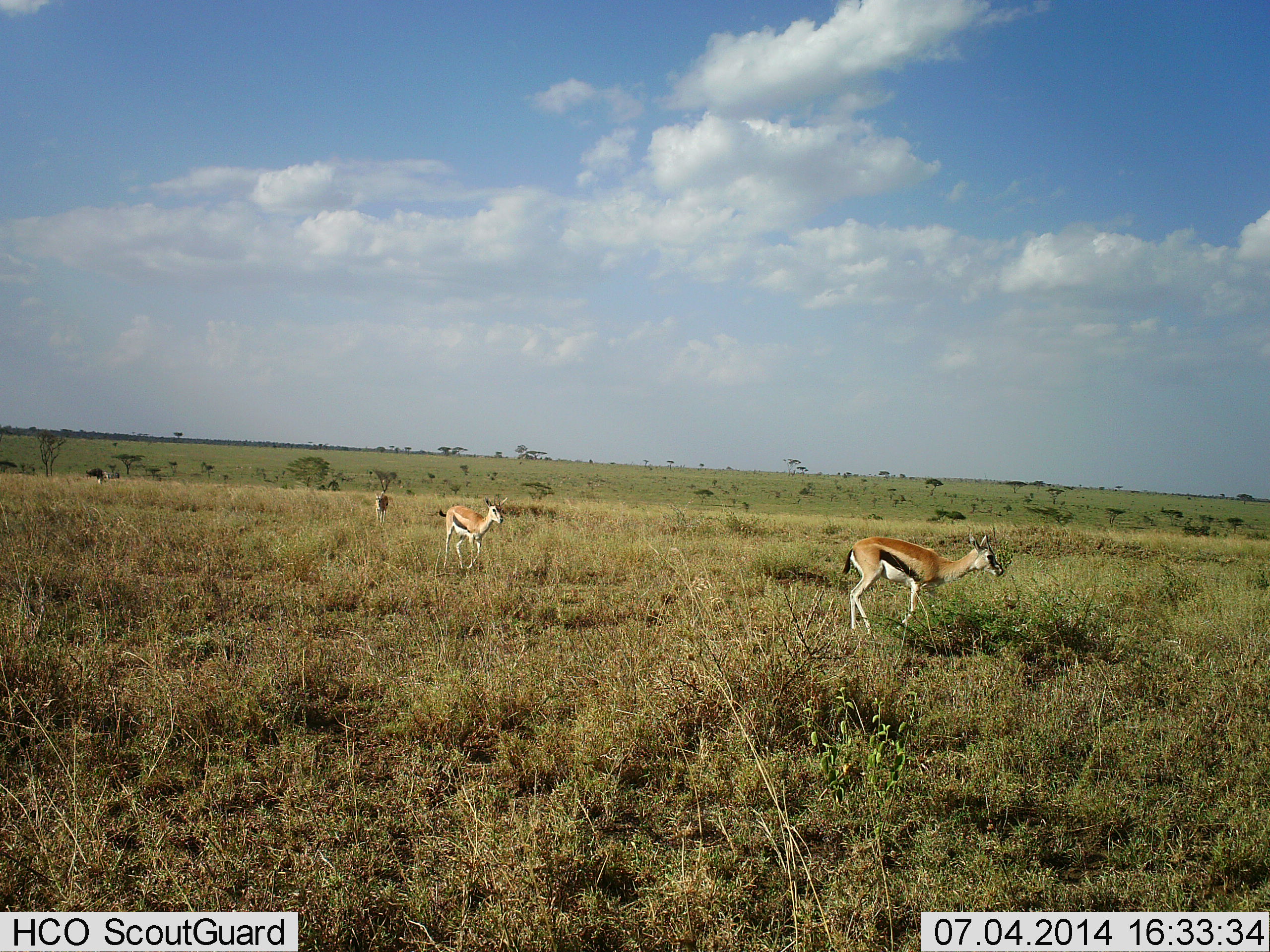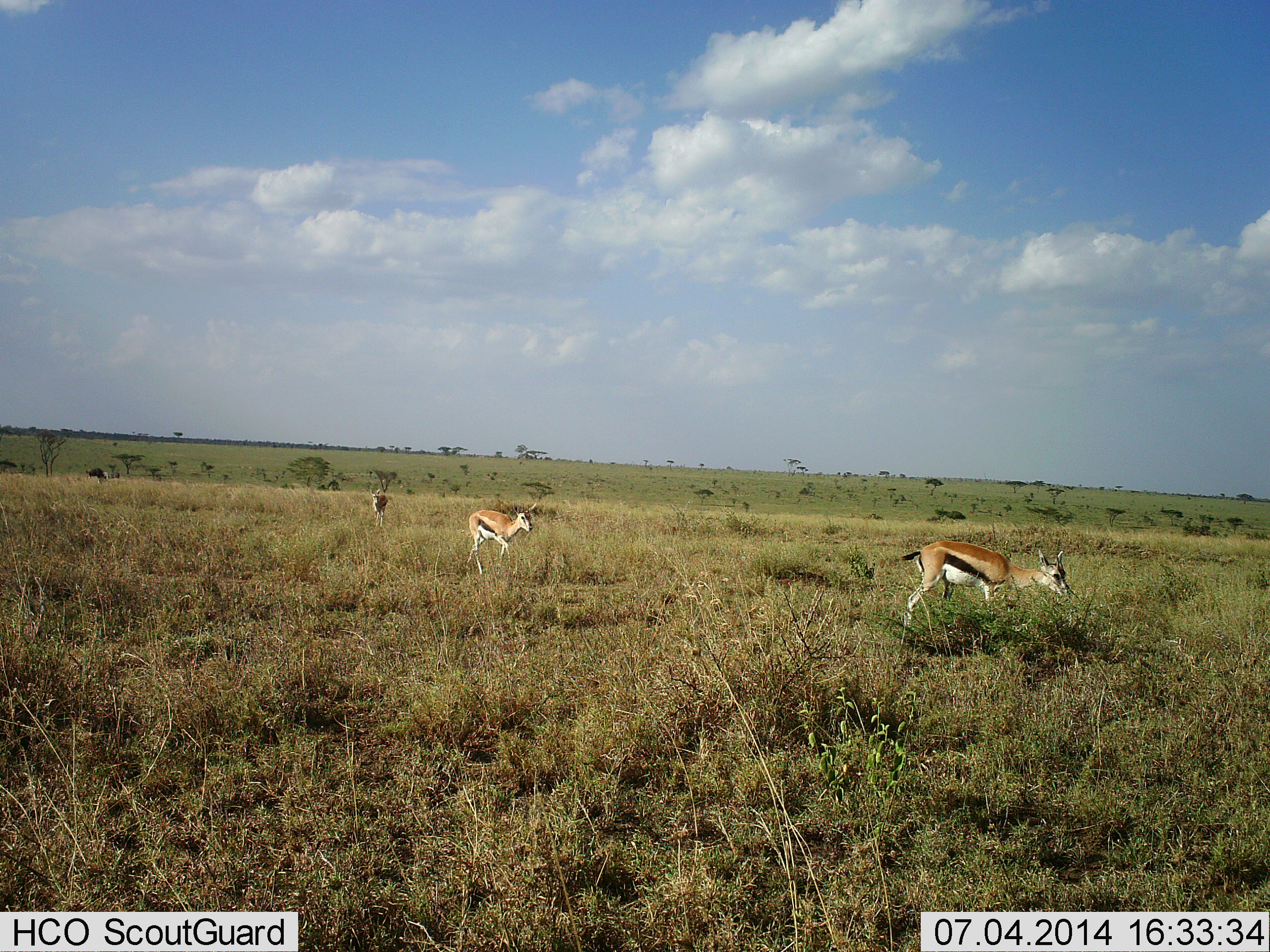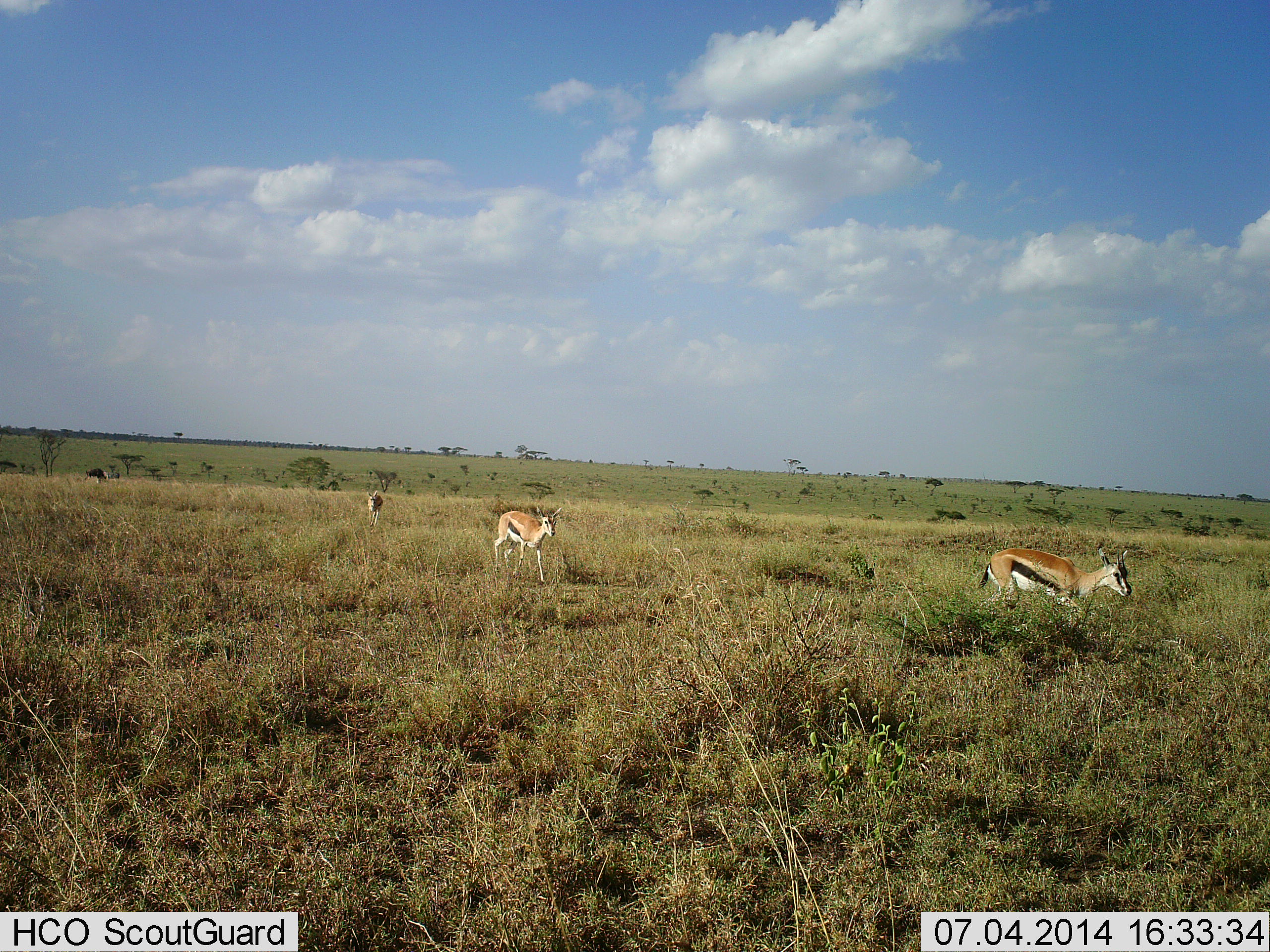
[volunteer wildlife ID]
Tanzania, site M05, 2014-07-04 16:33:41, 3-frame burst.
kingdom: Animalia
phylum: Chordata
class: Mammalia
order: Artiodactyla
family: Bovidae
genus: Eudorcas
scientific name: Eudorcas thomsonii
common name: thomson's gazelle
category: gazellethomsons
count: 3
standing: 9%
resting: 0%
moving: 100%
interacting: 0%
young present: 0%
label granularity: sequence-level